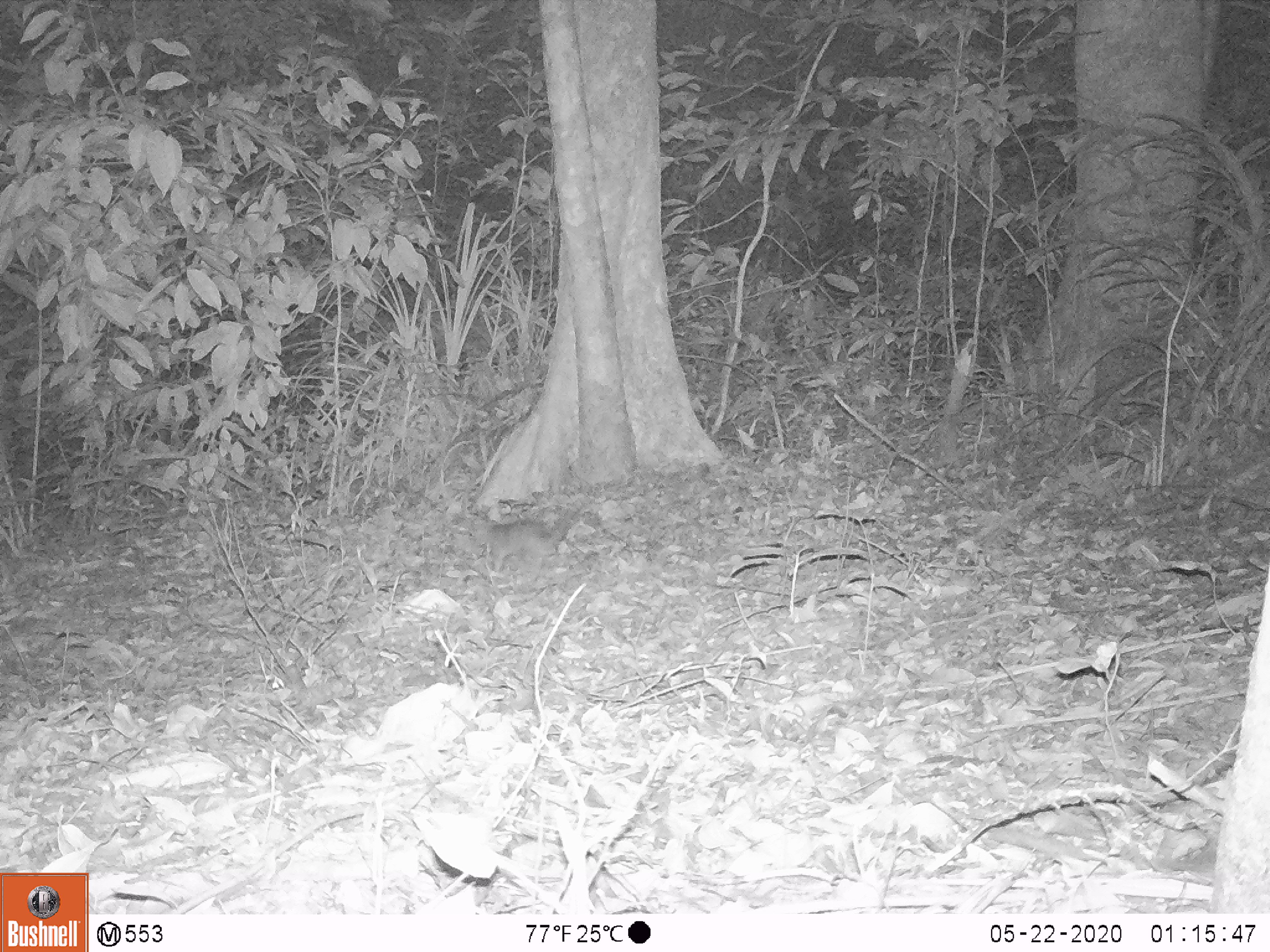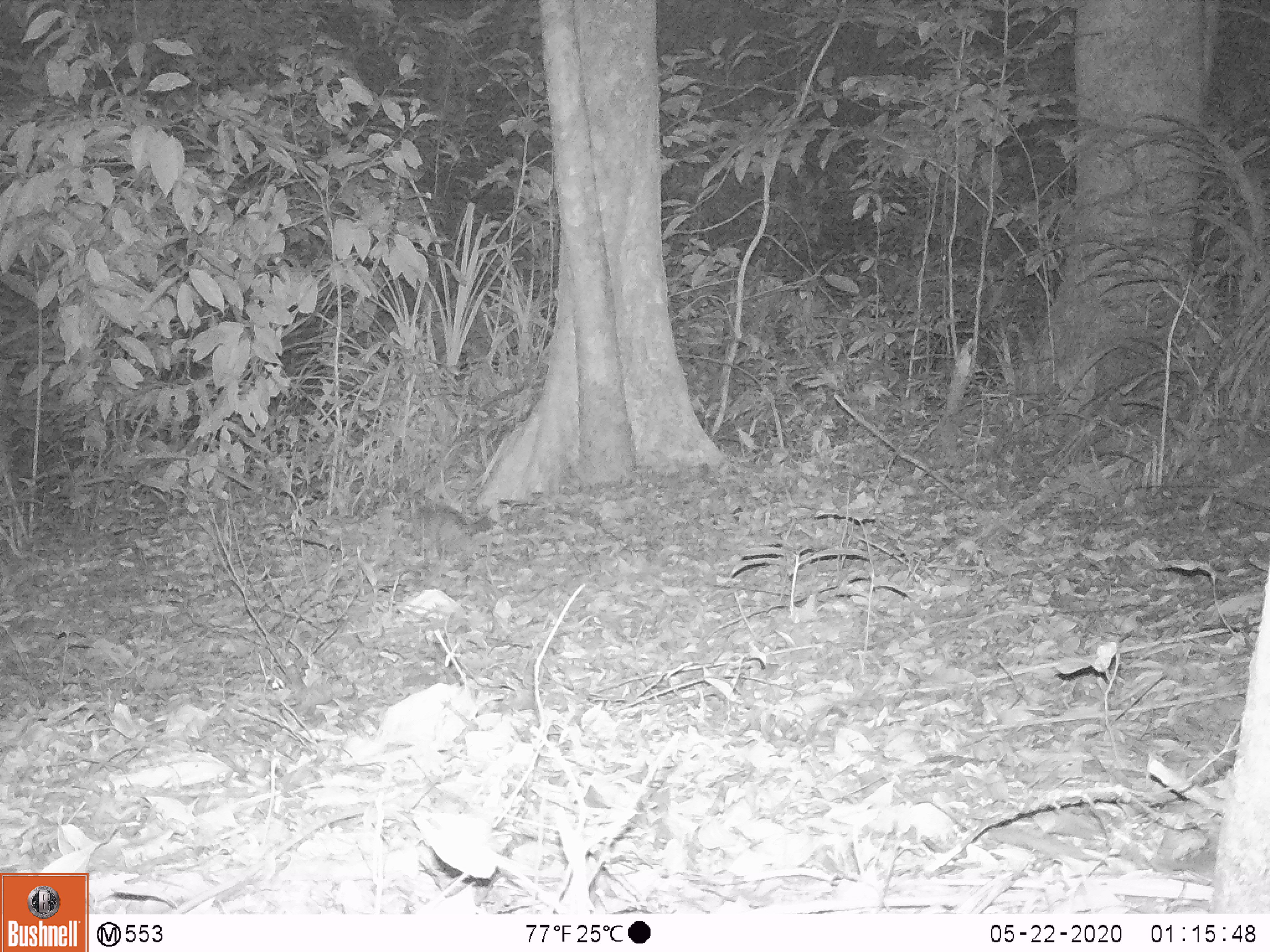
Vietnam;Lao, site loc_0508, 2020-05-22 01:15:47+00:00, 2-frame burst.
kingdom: Animalia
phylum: Chordata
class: Mammalia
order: Carnivora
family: Mustelidae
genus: Melogale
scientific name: Melogale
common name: ferret badger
Ferret badger (Melogale). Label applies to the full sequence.